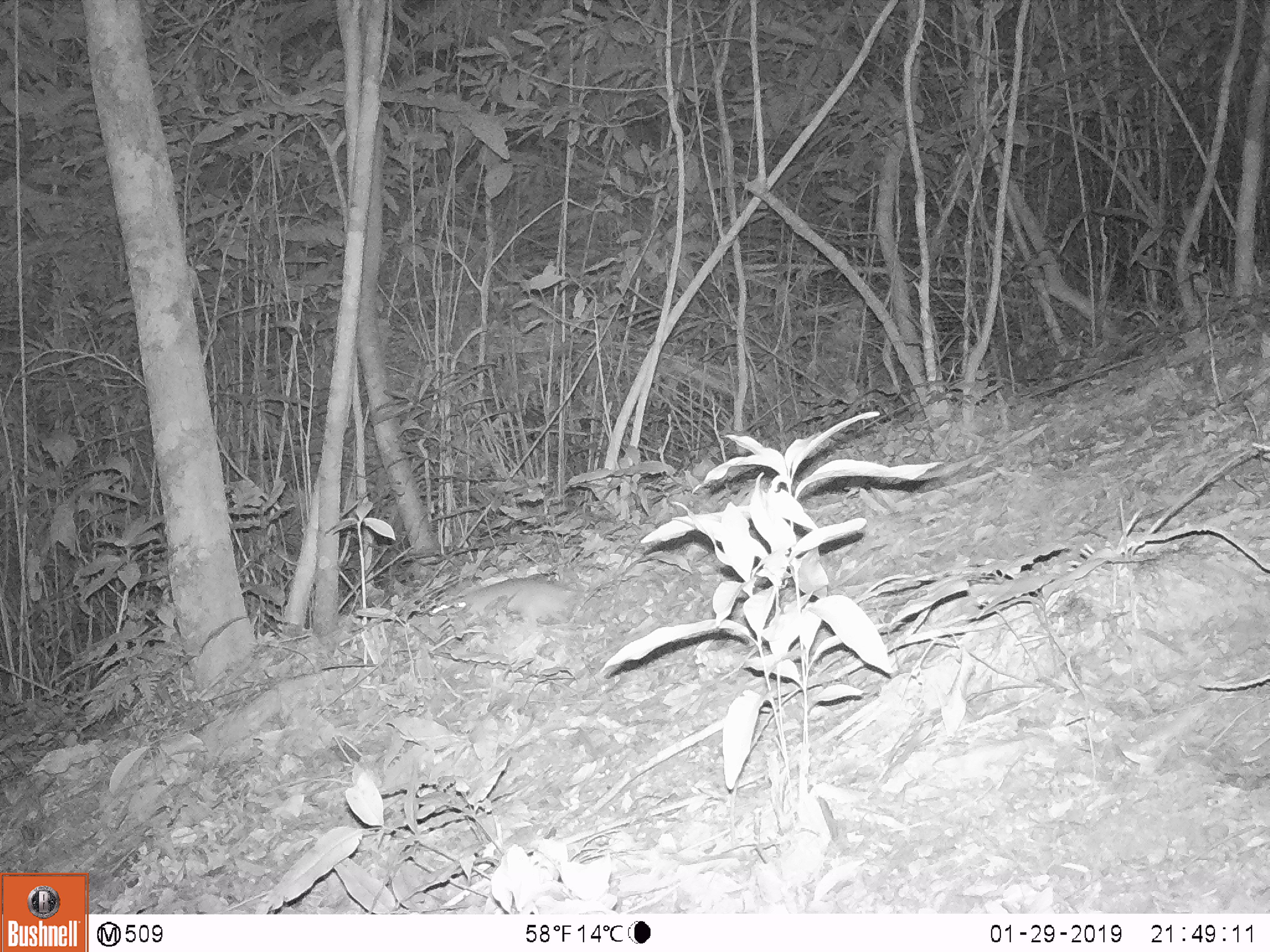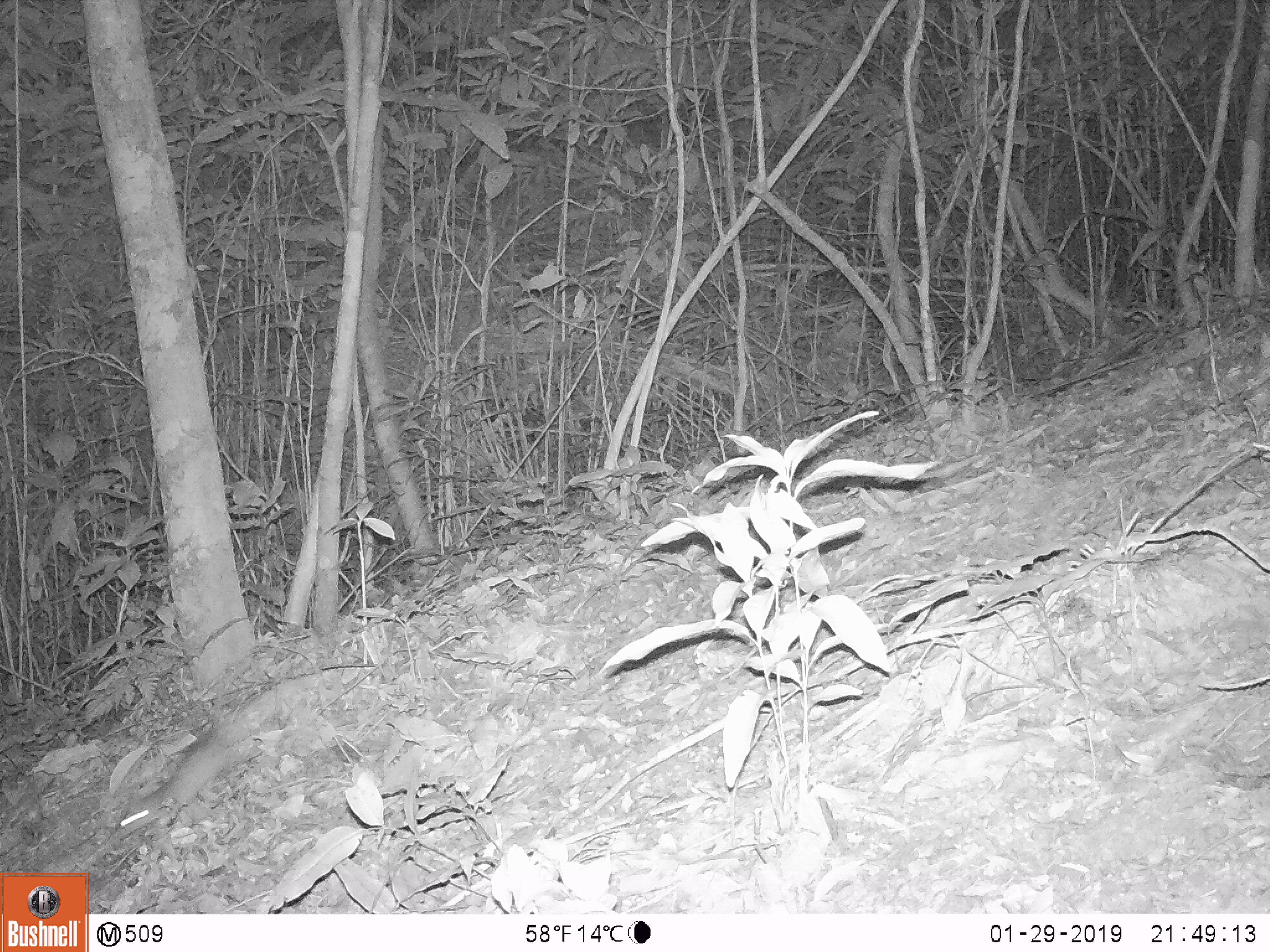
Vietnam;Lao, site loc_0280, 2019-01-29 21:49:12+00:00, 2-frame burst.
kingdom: Animalia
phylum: Chordata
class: Mammalia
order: Rodentia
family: Muridae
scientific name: Muridae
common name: old-world mice and rats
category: unidentified murid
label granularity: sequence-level